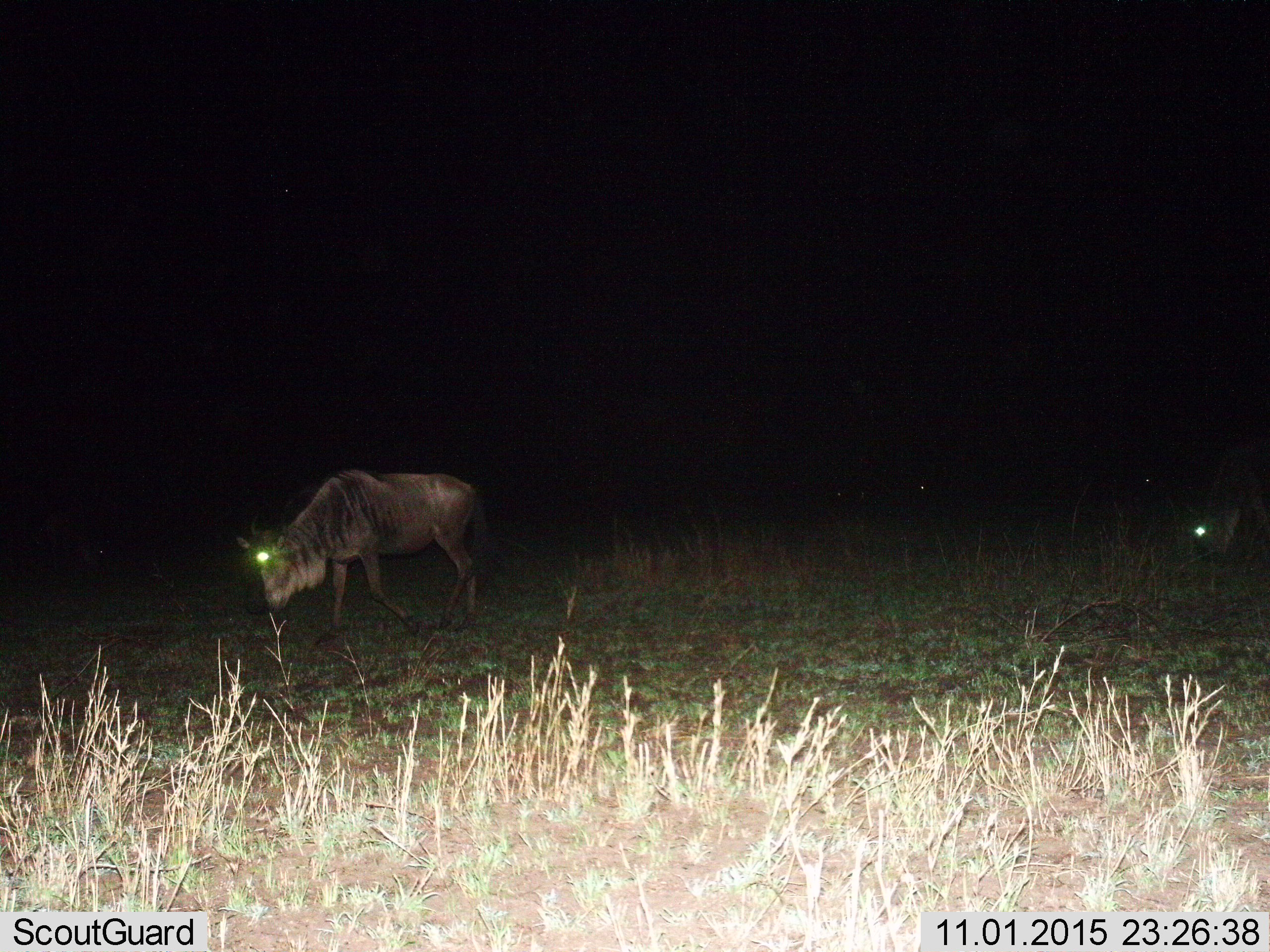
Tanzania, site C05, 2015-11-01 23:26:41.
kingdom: Animalia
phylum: Chordata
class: Mammalia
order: Artiodactyla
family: Bovidae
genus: Connochaetes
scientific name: Connochaetes taurinus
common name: blue wildebeest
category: wildebeest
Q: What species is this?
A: Wildebeest (blue wildebeest) (Connochaetes taurinus).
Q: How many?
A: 2.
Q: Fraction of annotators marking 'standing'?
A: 31%.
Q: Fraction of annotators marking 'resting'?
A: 0%.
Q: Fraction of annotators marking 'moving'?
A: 62%.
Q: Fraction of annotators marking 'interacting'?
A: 0%.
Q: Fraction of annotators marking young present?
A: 0%.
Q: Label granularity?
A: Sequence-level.